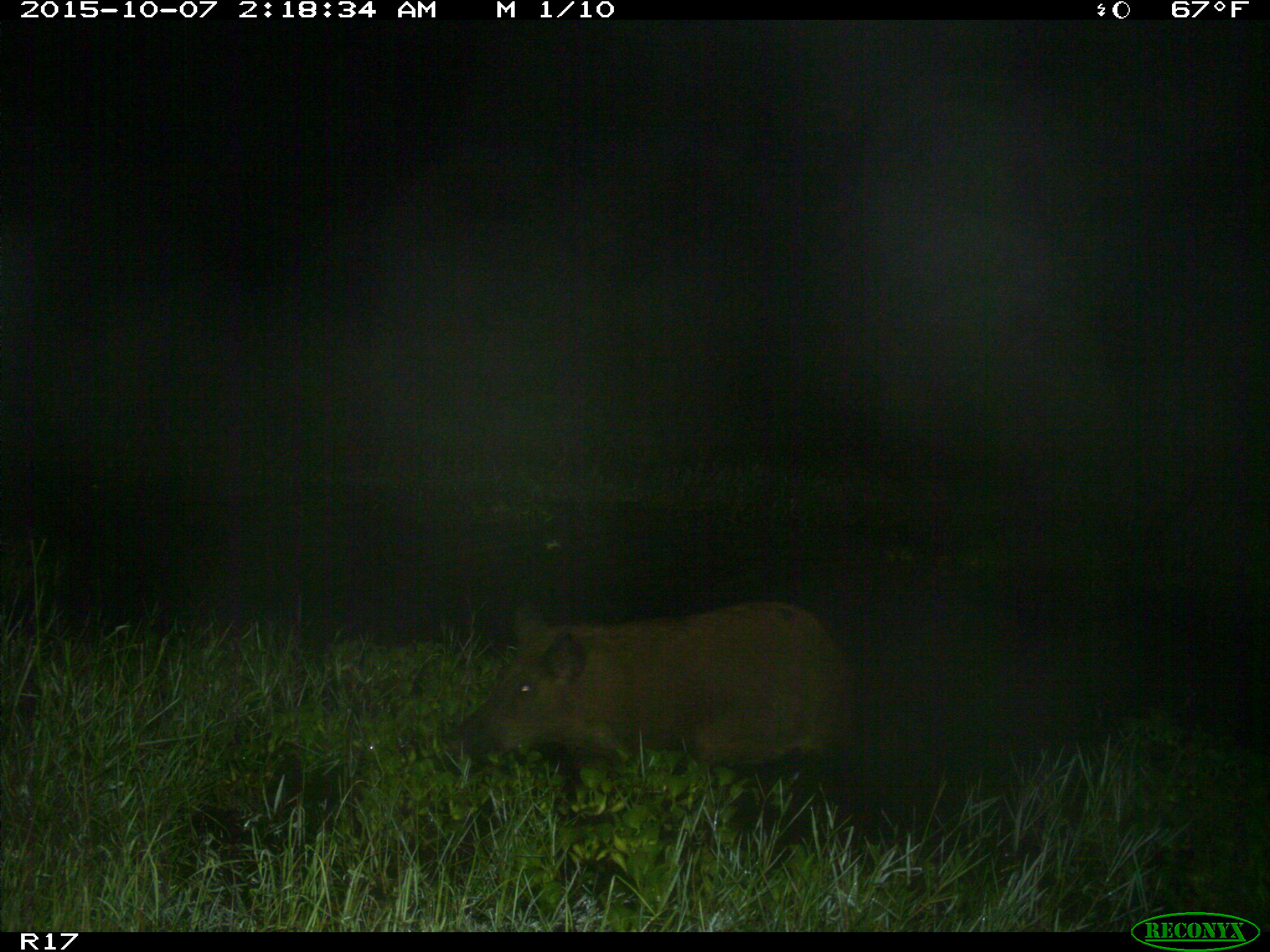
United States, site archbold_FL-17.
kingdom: Animalia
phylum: Chordata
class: Mammalia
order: Artiodactyla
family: Suidae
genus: Sus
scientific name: Sus scrofa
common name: wild boar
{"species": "Sus scrofa (wild boar)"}